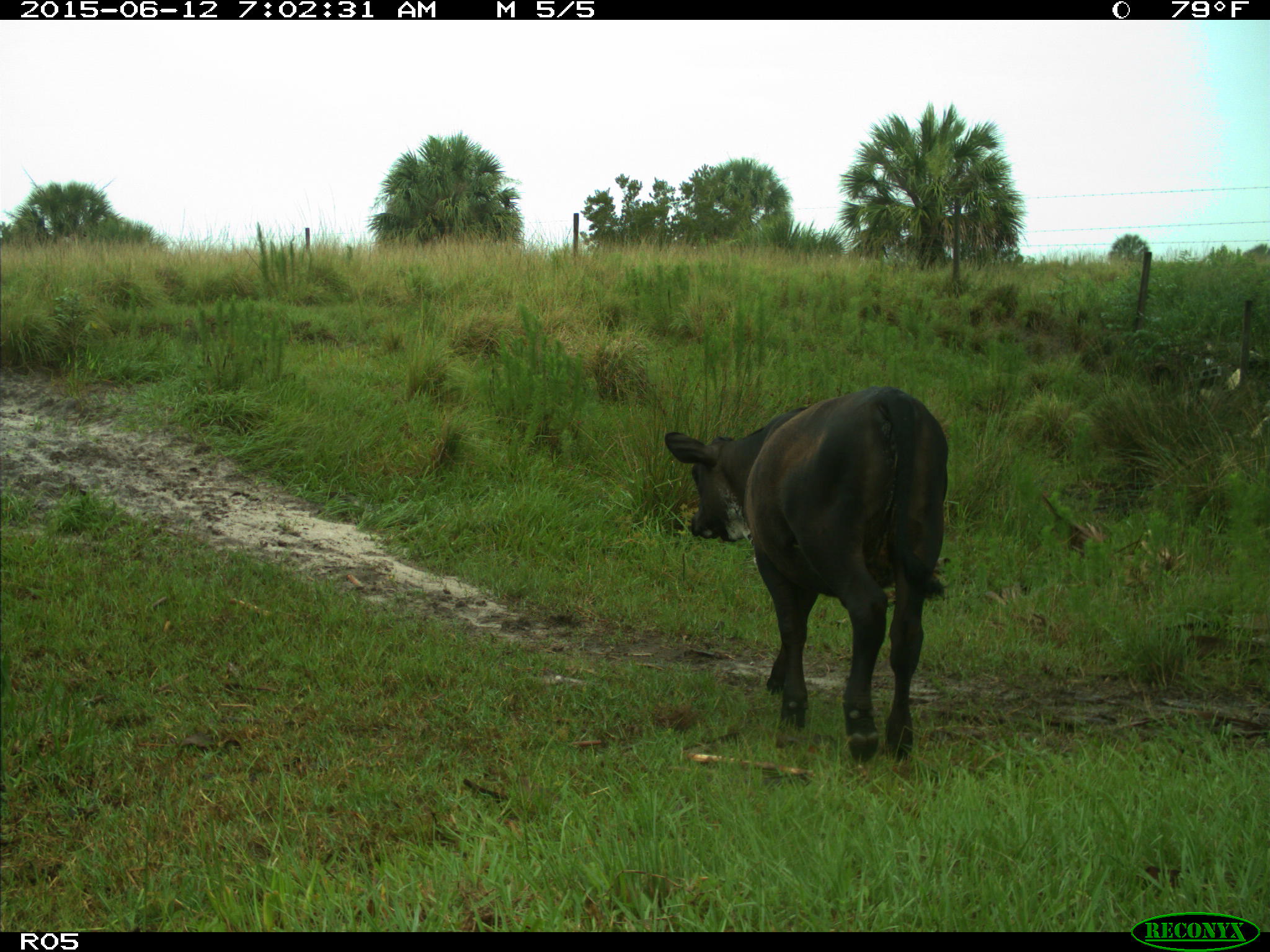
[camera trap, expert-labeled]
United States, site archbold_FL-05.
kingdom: Animalia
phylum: Chordata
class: Mammalia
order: Artiodactyla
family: Bovidae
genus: Bos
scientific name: Bos taurus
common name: domestic cow